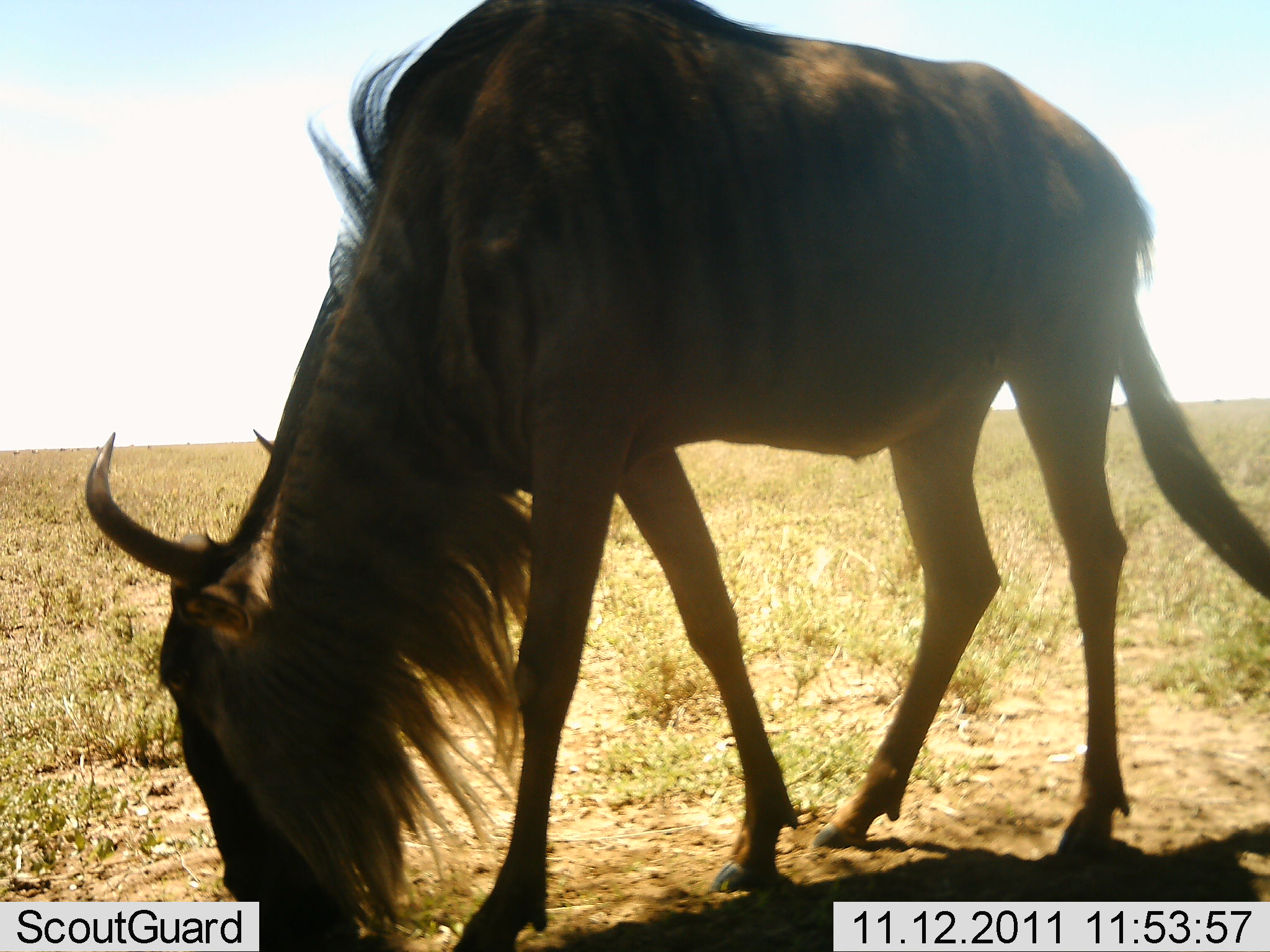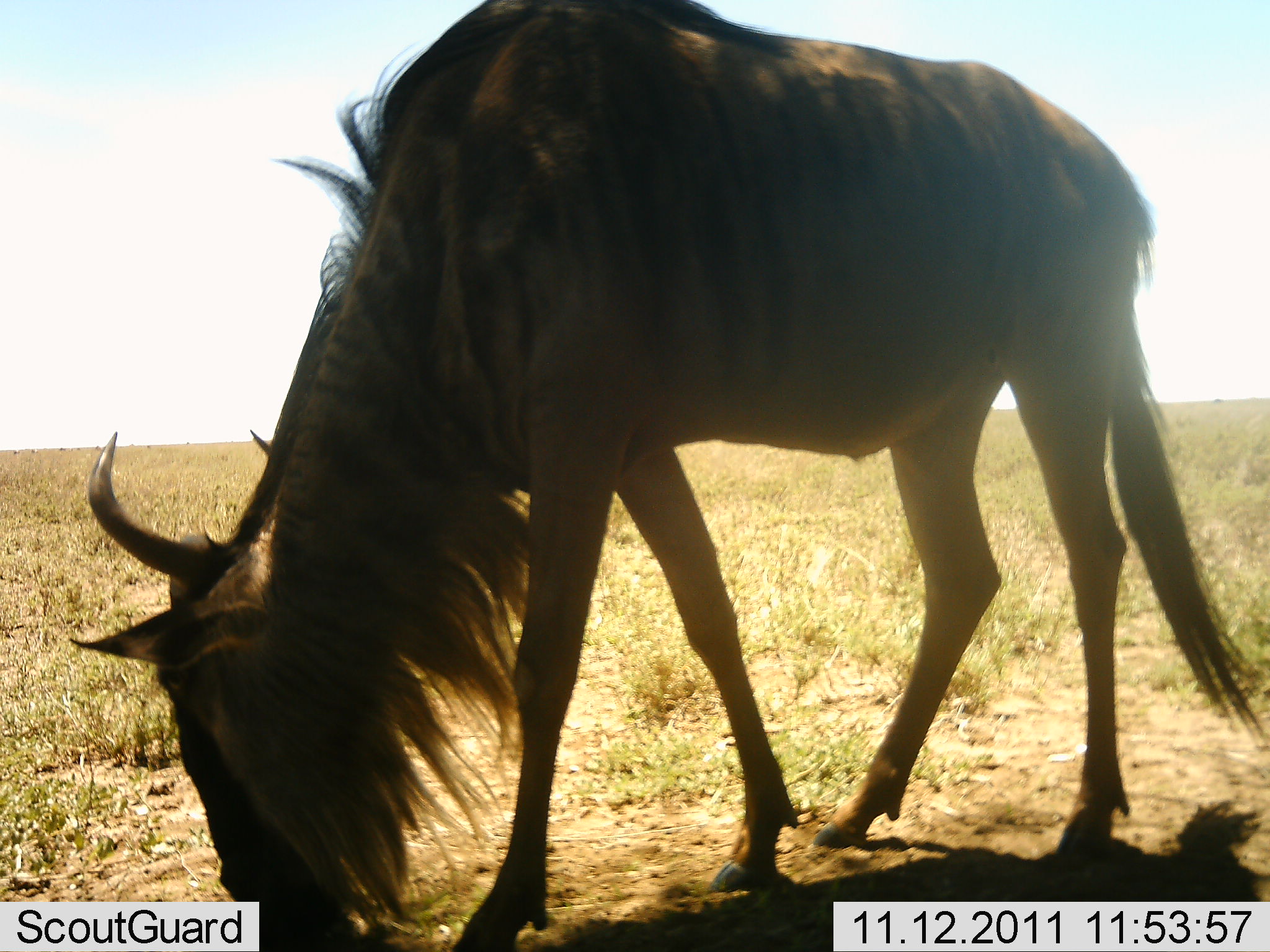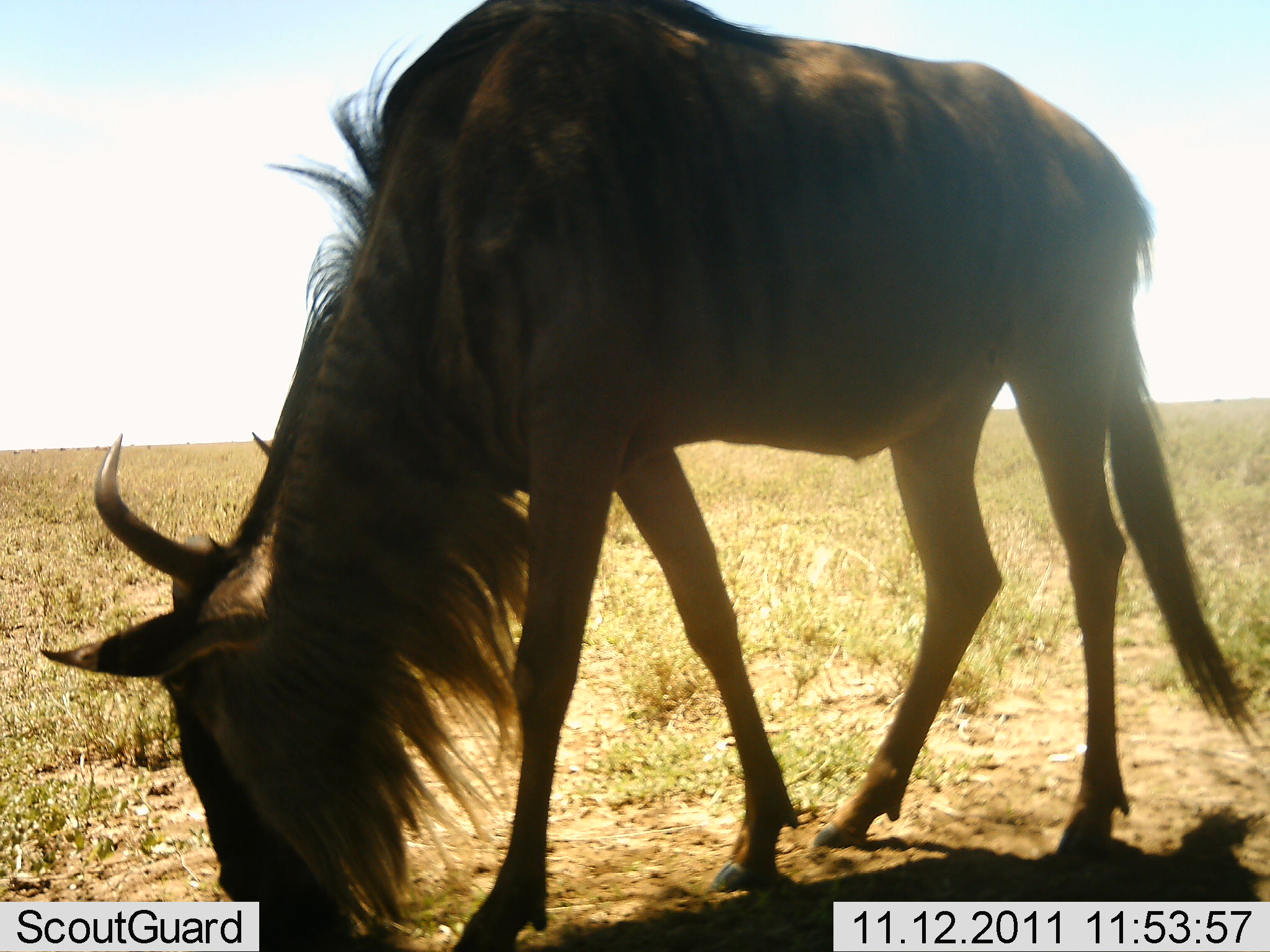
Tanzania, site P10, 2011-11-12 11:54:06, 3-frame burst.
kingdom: Animalia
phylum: Chordata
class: Mammalia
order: Artiodactyla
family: Bovidae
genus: Connochaetes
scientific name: Connochaetes taurinus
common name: blue wildebeest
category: wildebeest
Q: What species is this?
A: Wildebeest (blue wildebeest) (Connochaetes taurinus).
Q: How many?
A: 1.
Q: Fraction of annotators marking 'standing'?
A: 17%.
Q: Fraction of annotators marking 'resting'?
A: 0%.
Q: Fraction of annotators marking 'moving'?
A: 0%.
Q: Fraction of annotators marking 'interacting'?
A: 0%.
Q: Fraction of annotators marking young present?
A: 0%.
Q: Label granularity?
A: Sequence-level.